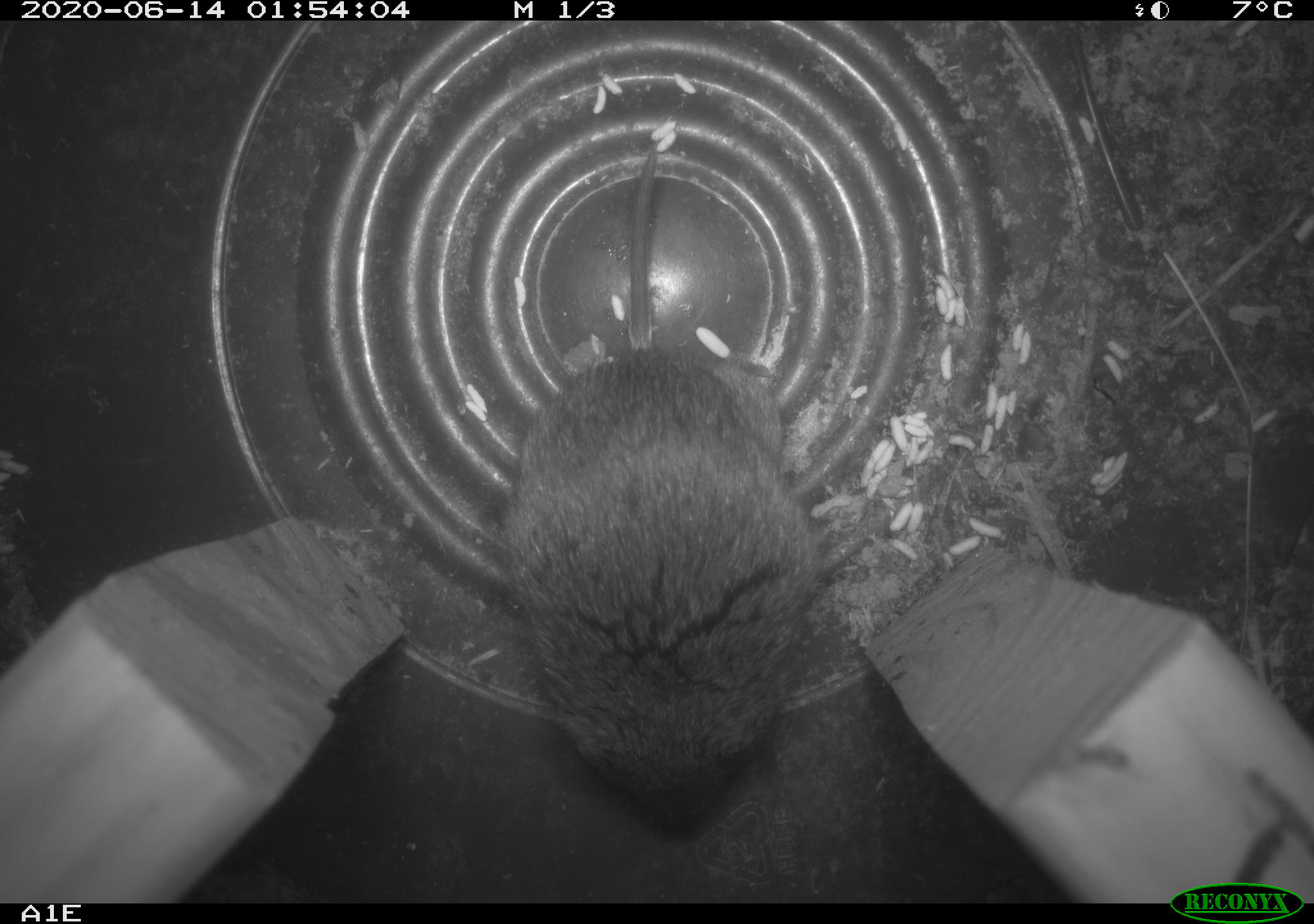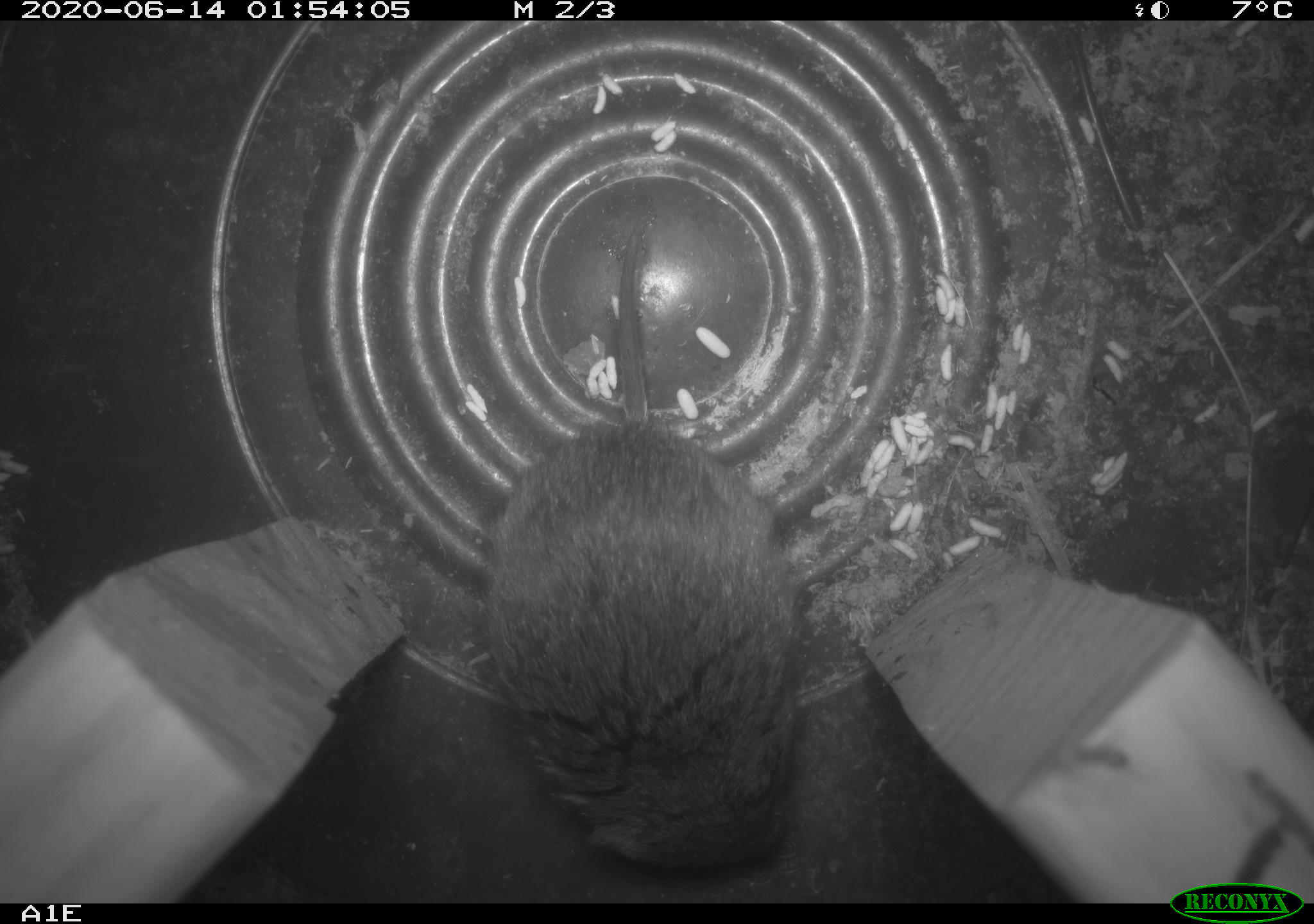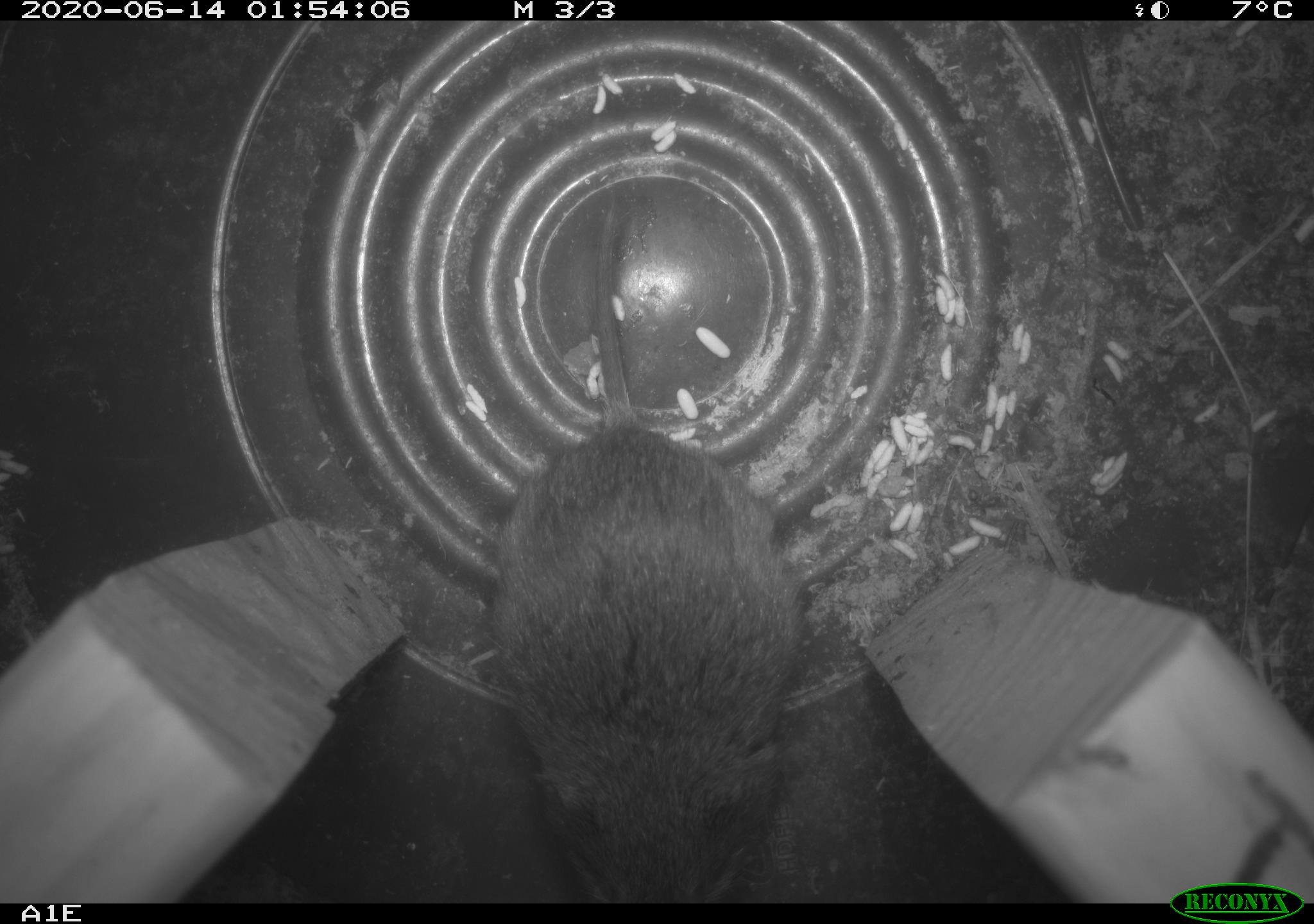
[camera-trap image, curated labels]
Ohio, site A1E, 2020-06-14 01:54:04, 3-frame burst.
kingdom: Animalia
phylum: Chordata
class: Mammalia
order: Rodentia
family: Cricetidae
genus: Microtus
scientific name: Microtus pennsylvanicus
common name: meadow vole